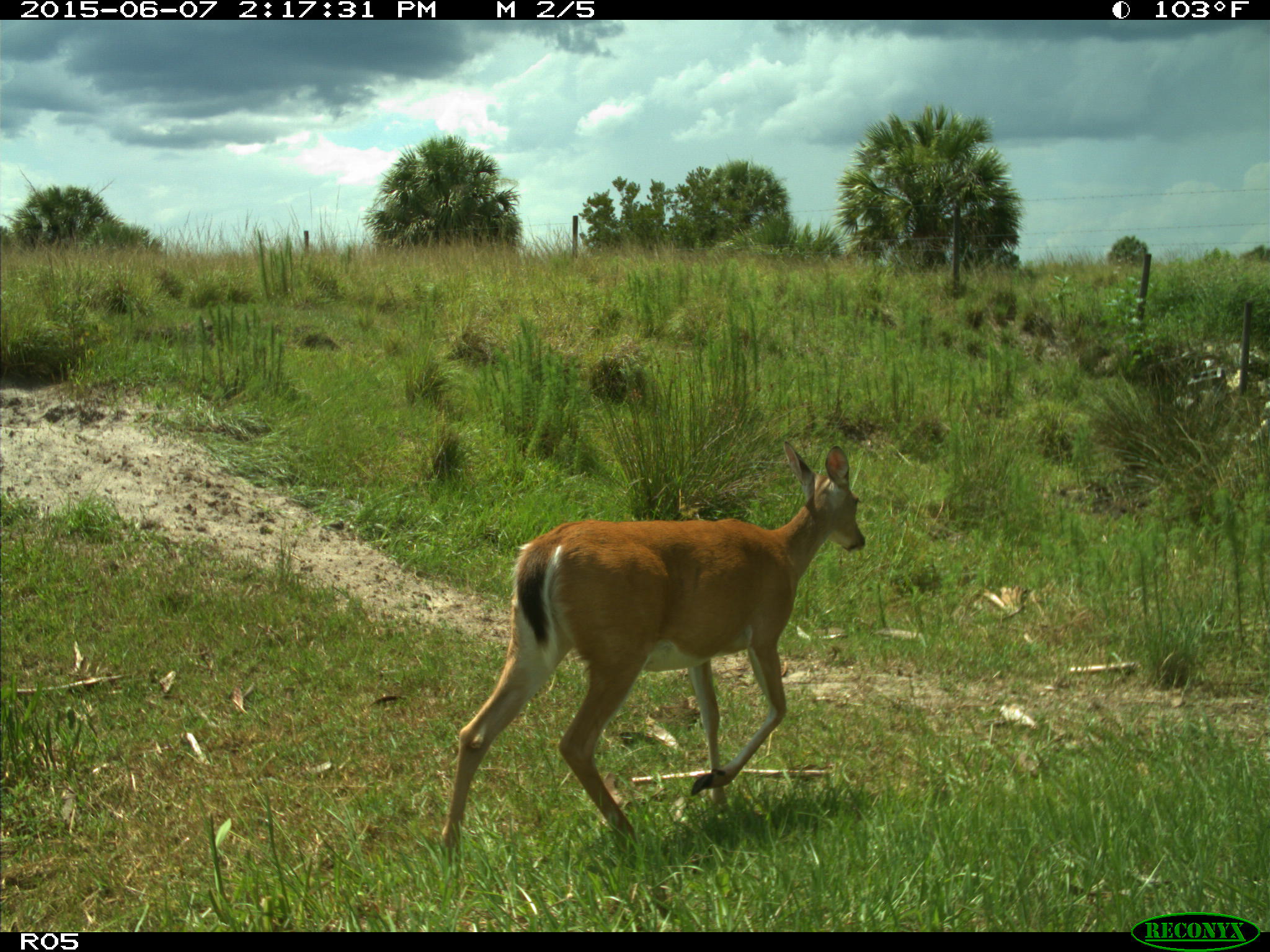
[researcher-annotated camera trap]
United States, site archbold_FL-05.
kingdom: Animalia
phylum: Chordata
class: Mammalia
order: Artiodactyla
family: Cervidae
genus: Odocoileus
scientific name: Odocoileus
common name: deer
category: unidentified deer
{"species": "unidentified deer (deer) (Odocoileus)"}